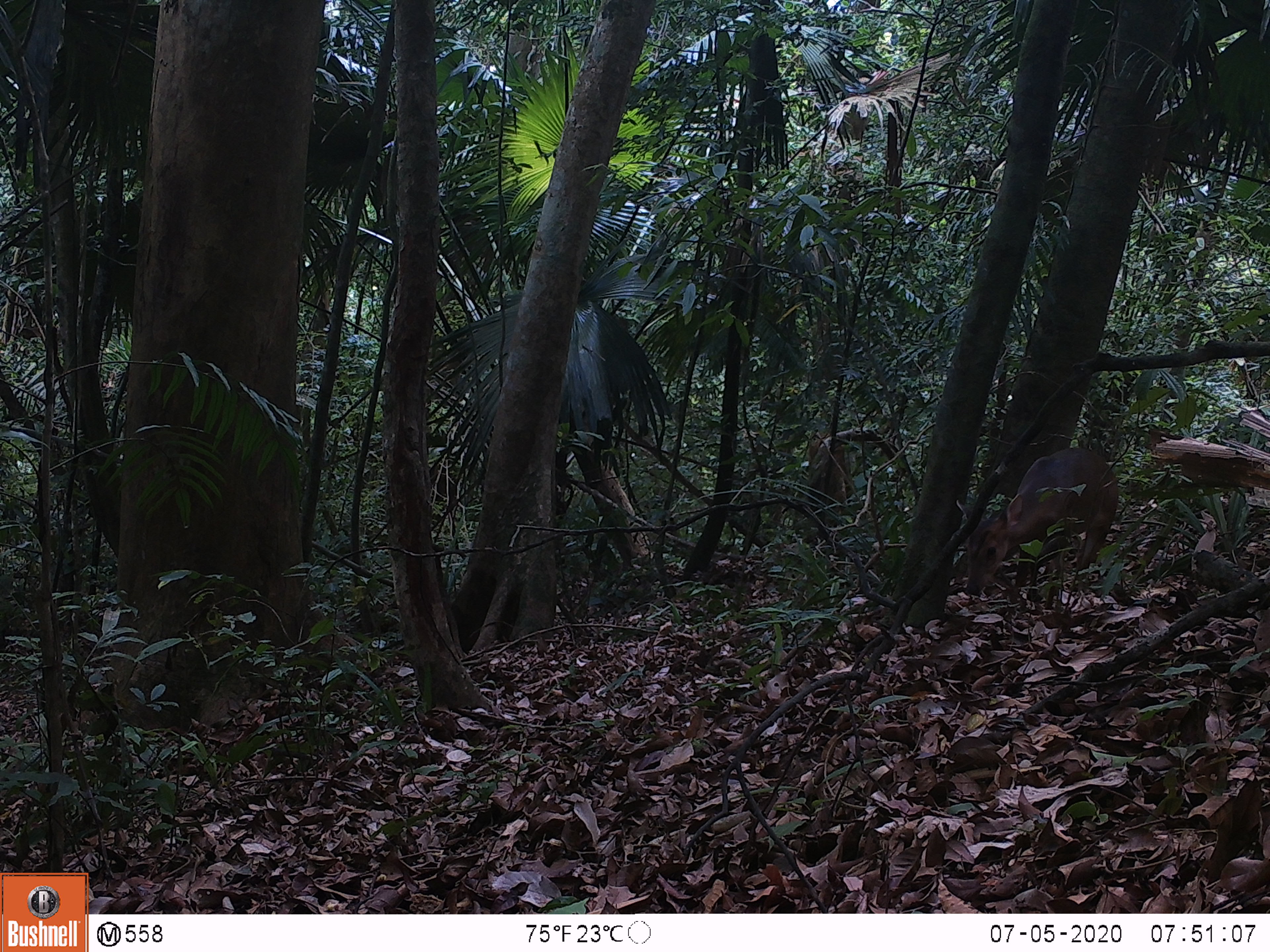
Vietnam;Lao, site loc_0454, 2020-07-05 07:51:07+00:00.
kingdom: Animalia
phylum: Chordata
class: Mammalia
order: Artiodactyla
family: Cervidae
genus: Muntiacus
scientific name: Muntiacus vuquangensis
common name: large-antlered muntjac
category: large antlered muntjac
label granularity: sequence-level